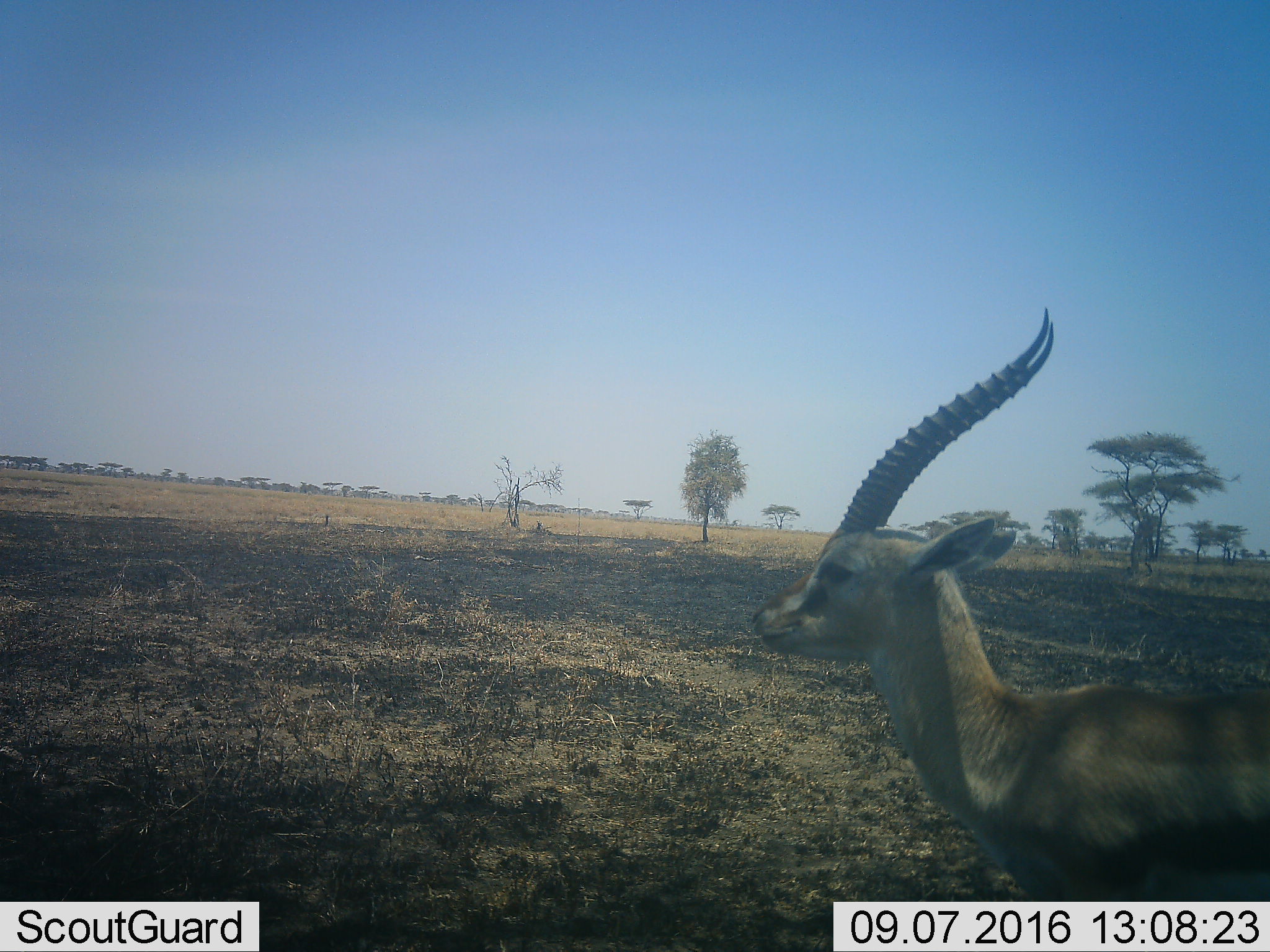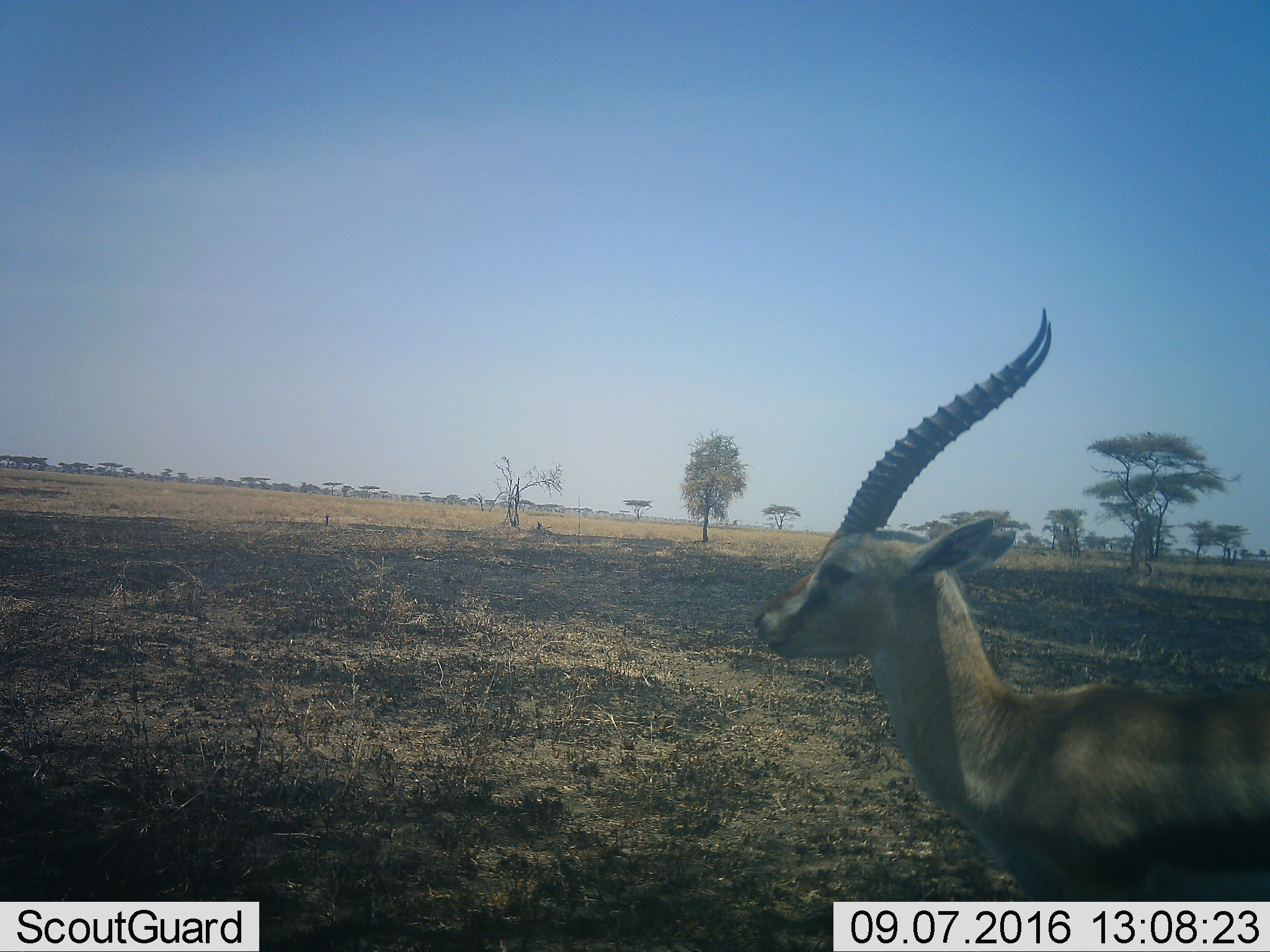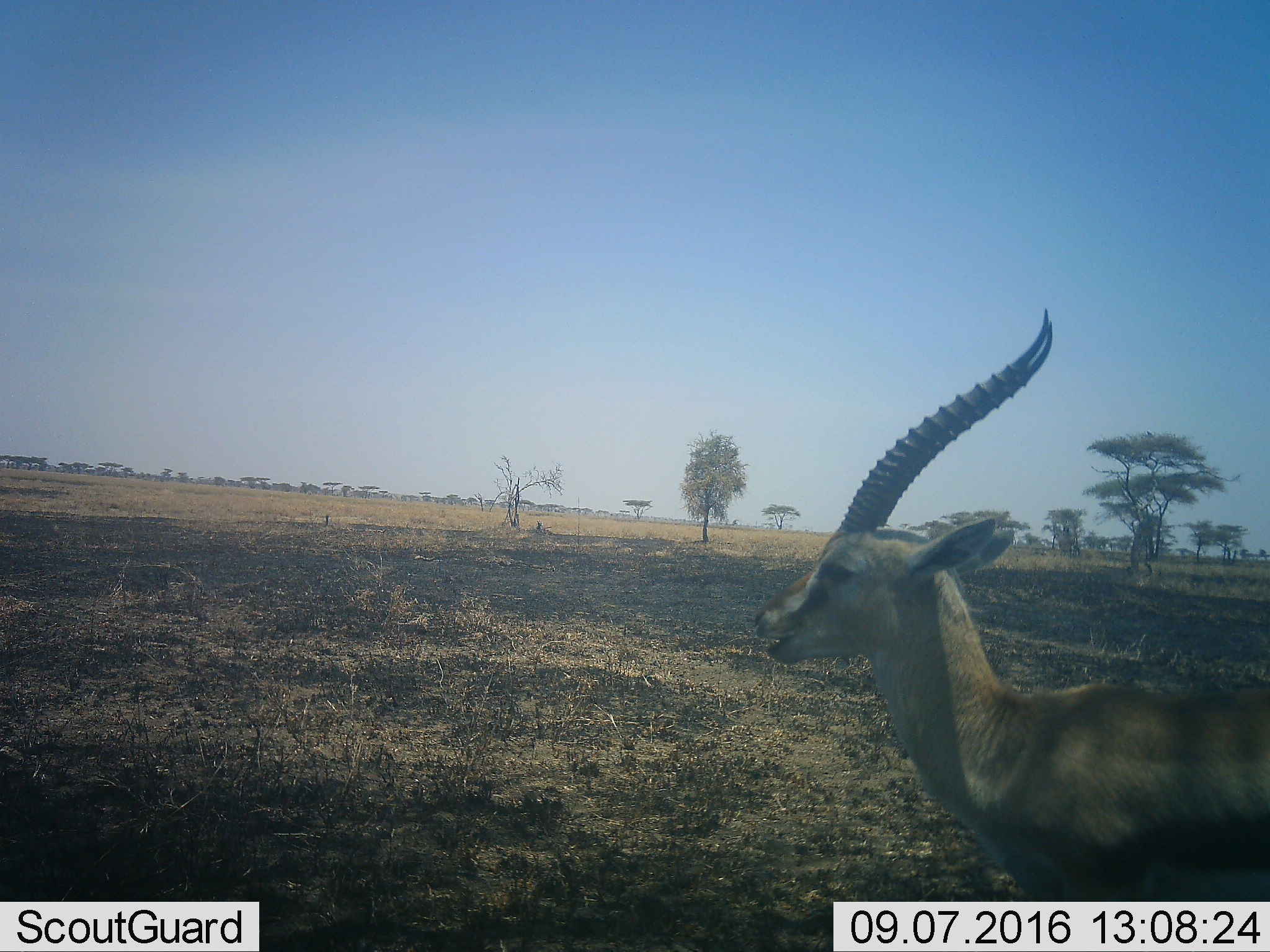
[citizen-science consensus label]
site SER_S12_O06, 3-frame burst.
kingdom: Animalia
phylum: Chordata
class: Mammalia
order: Artiodactyla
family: Bovidae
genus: Eudorcas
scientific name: Eudorcas thomsonii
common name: thomson's gazelle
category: gazellethomsons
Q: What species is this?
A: Gazellethomsons (thomson's gazelle) (Eudorcas thomsonii).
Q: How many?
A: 1.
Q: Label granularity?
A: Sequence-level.